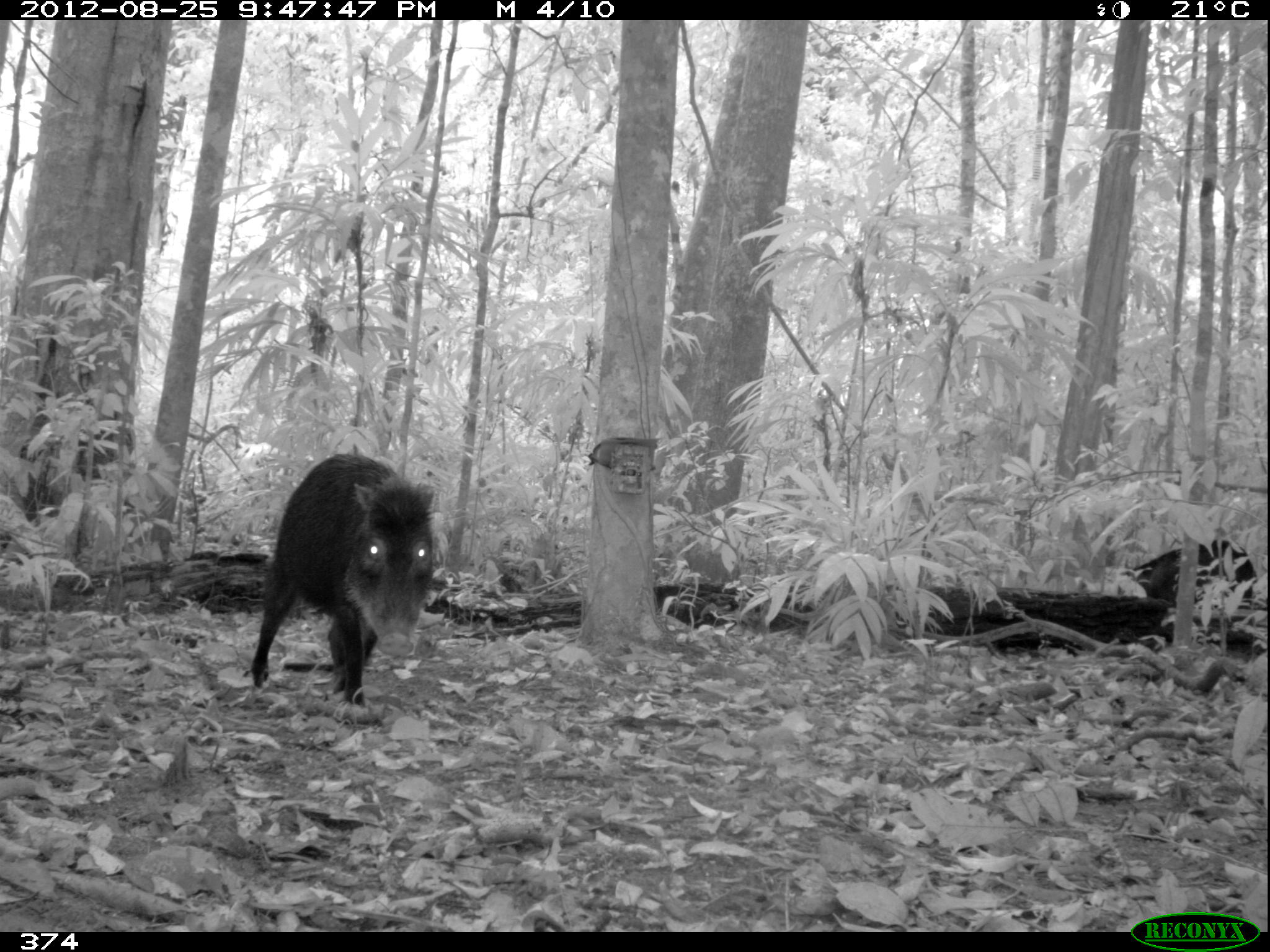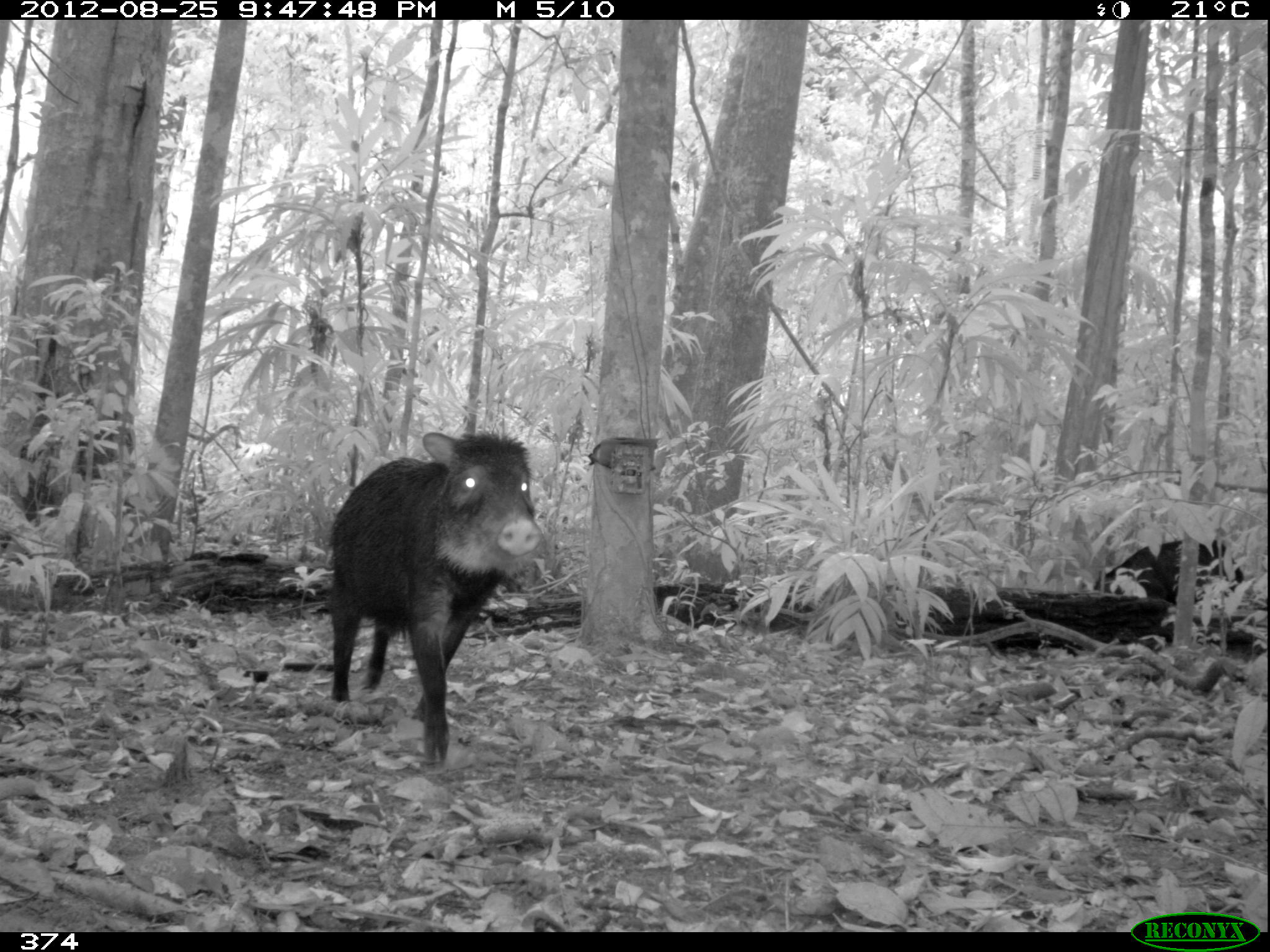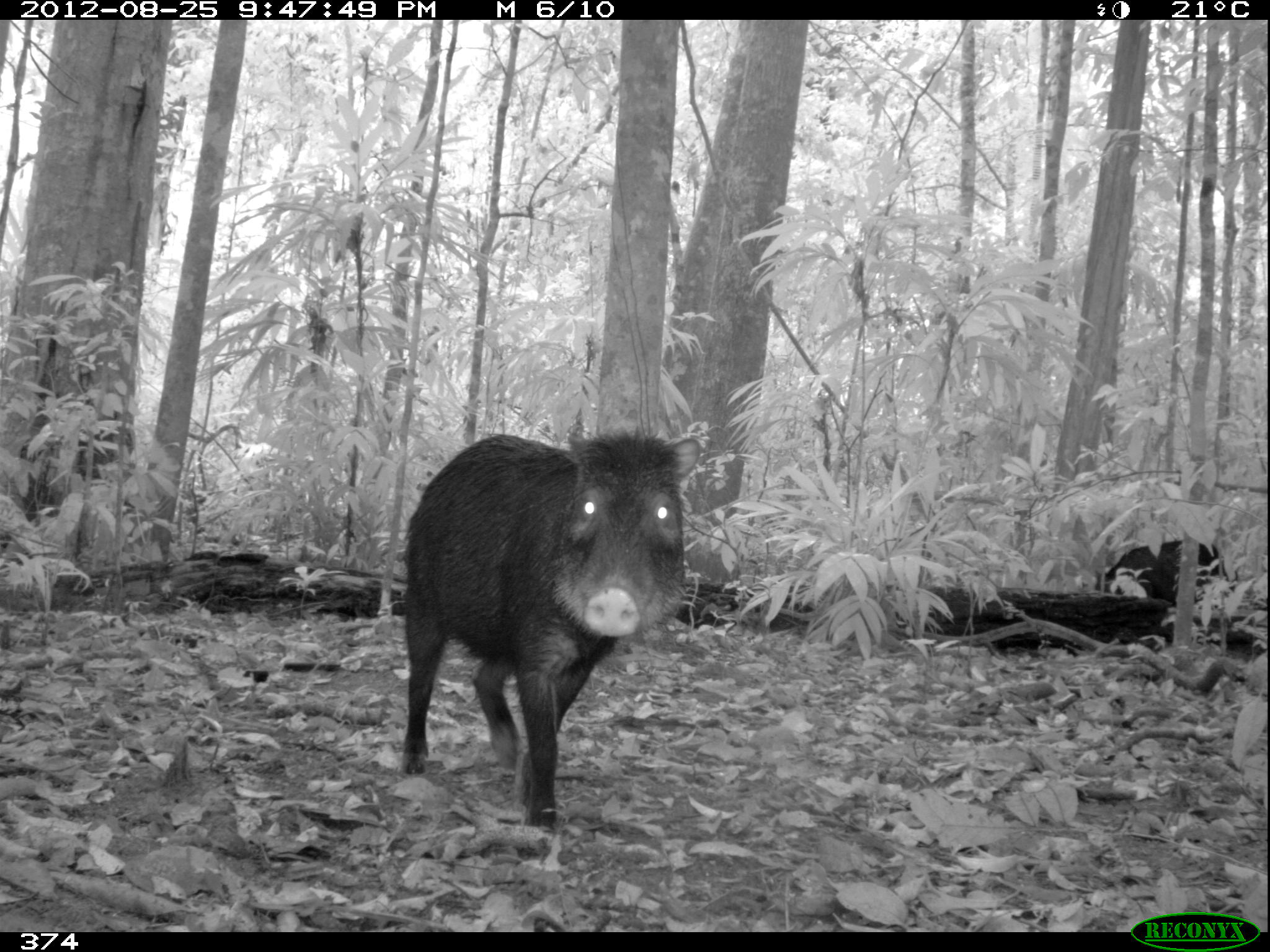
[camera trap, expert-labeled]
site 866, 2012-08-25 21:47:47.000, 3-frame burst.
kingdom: Animalia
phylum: Chordata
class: Mammalia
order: Artiodactyla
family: Tayassuidae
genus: Tayassu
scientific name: Tayassu pecari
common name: white-lipped peccary